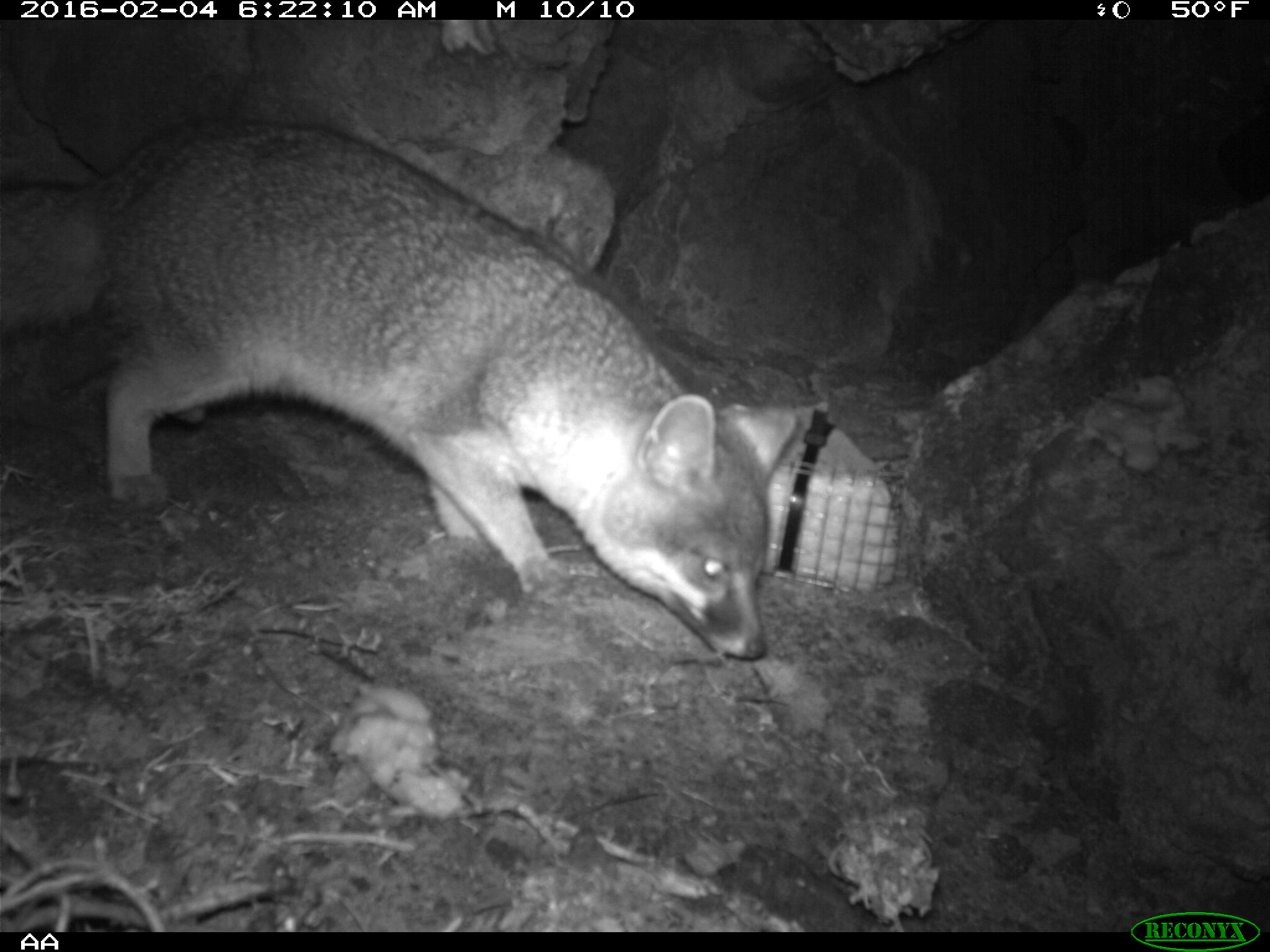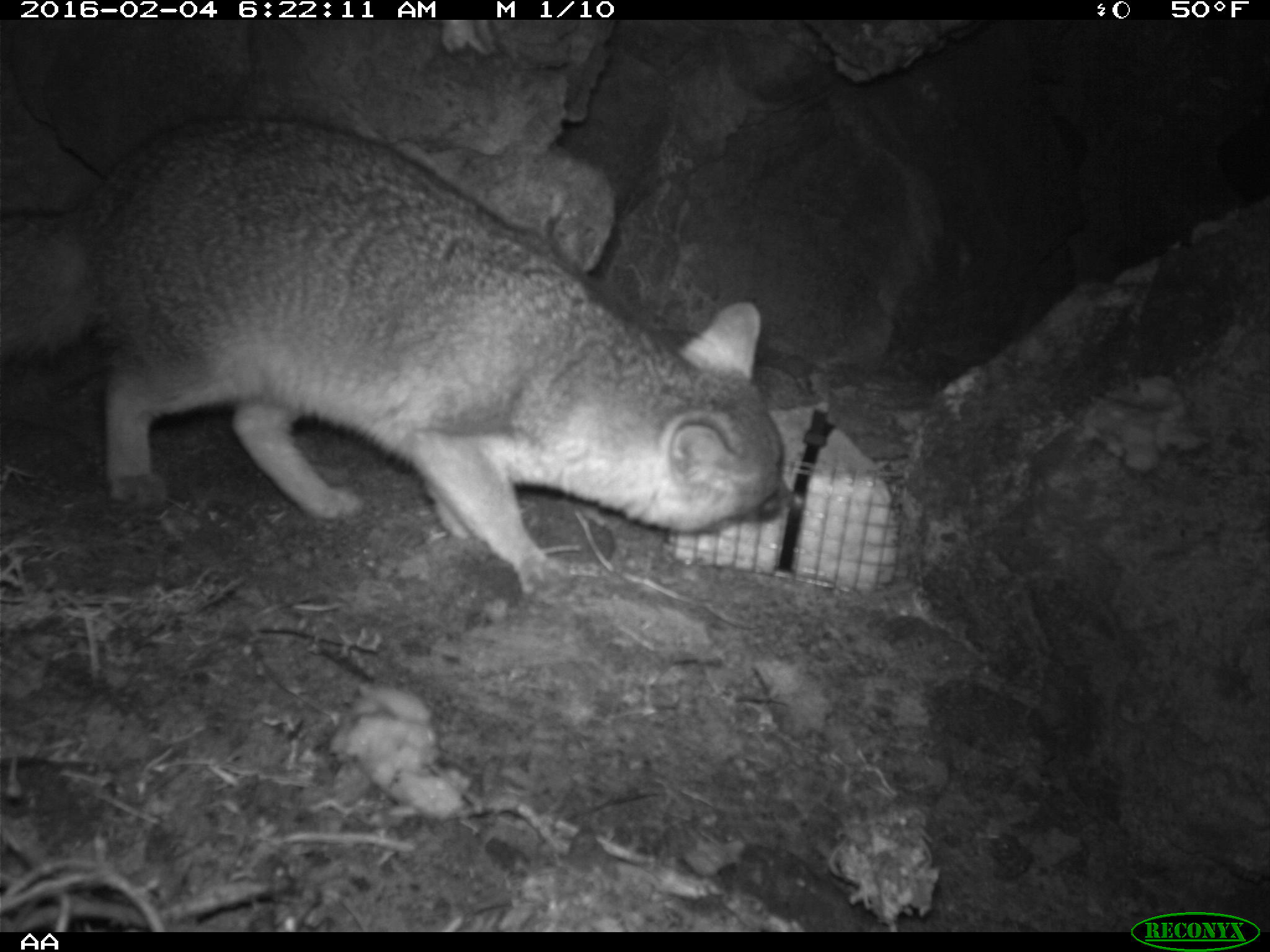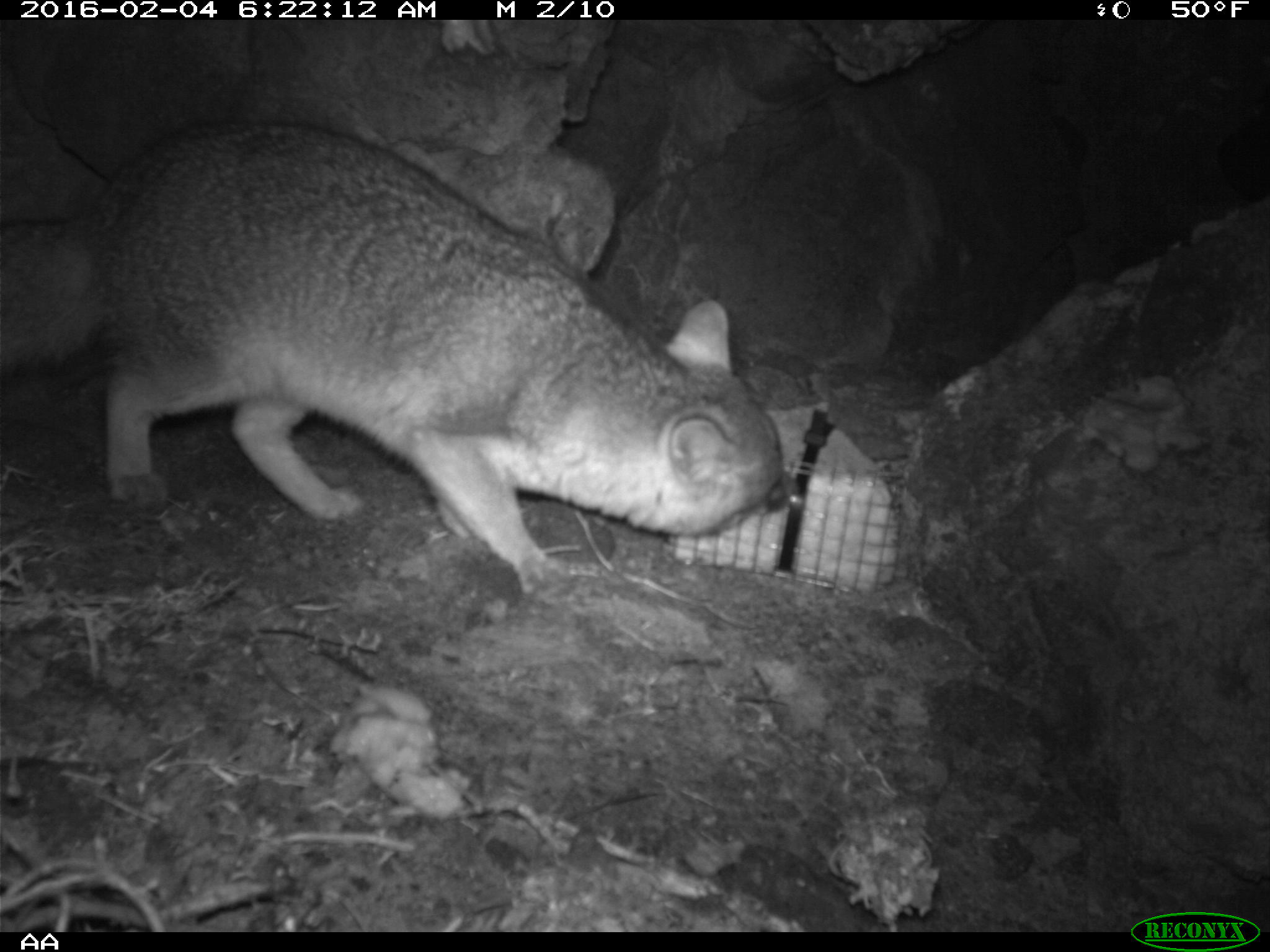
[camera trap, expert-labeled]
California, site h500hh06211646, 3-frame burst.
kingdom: Animalia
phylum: Chordata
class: Mammalia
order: Carnivora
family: Canidae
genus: Urocyon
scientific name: Urocyon littoralis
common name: island fox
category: fox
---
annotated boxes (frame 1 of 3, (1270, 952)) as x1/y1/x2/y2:
fox: 0/115/797/661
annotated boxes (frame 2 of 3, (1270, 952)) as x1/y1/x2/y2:
fox: 0/111/795/597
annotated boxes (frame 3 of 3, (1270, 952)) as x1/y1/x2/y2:
fox: 0/117/789/597